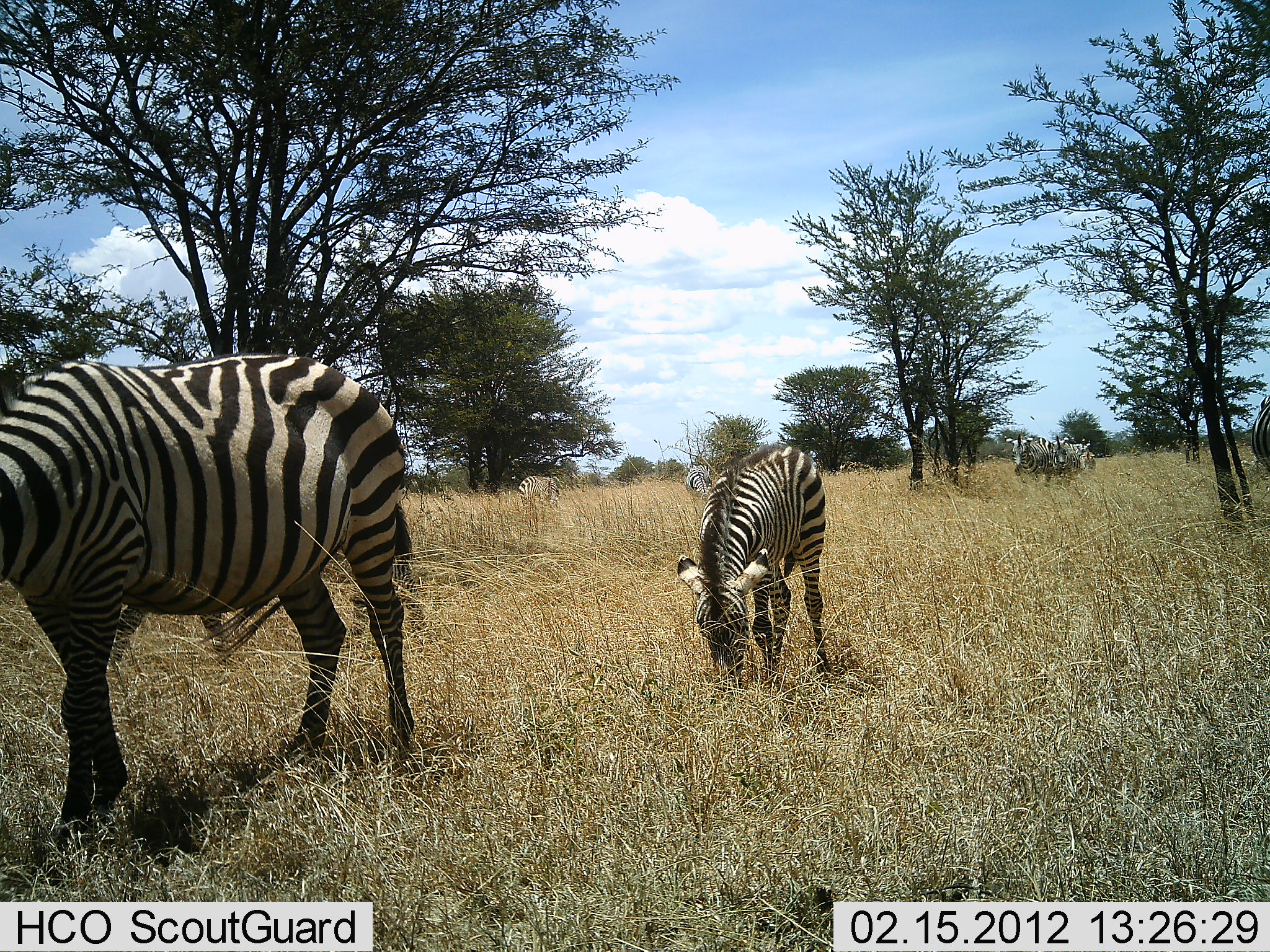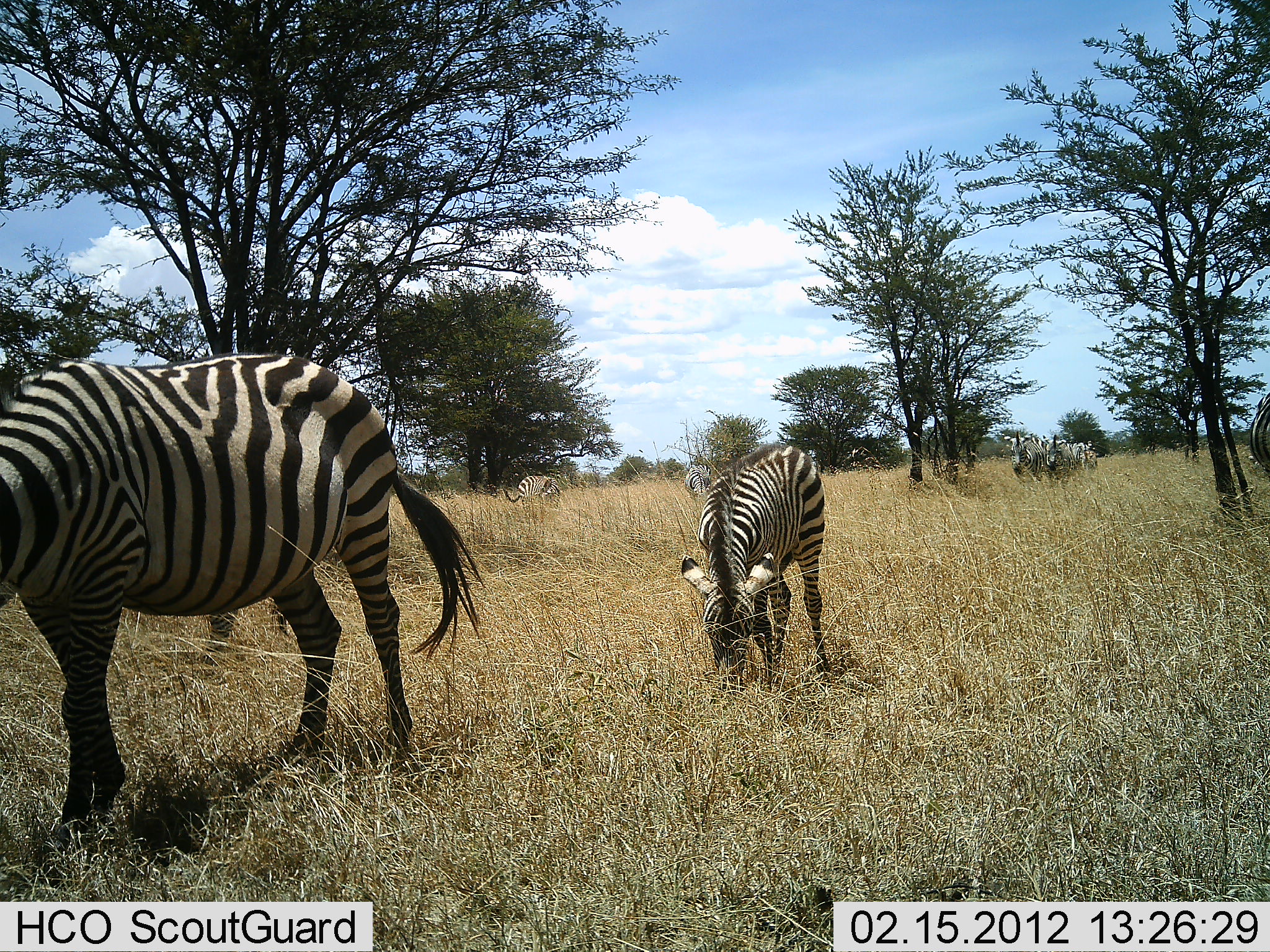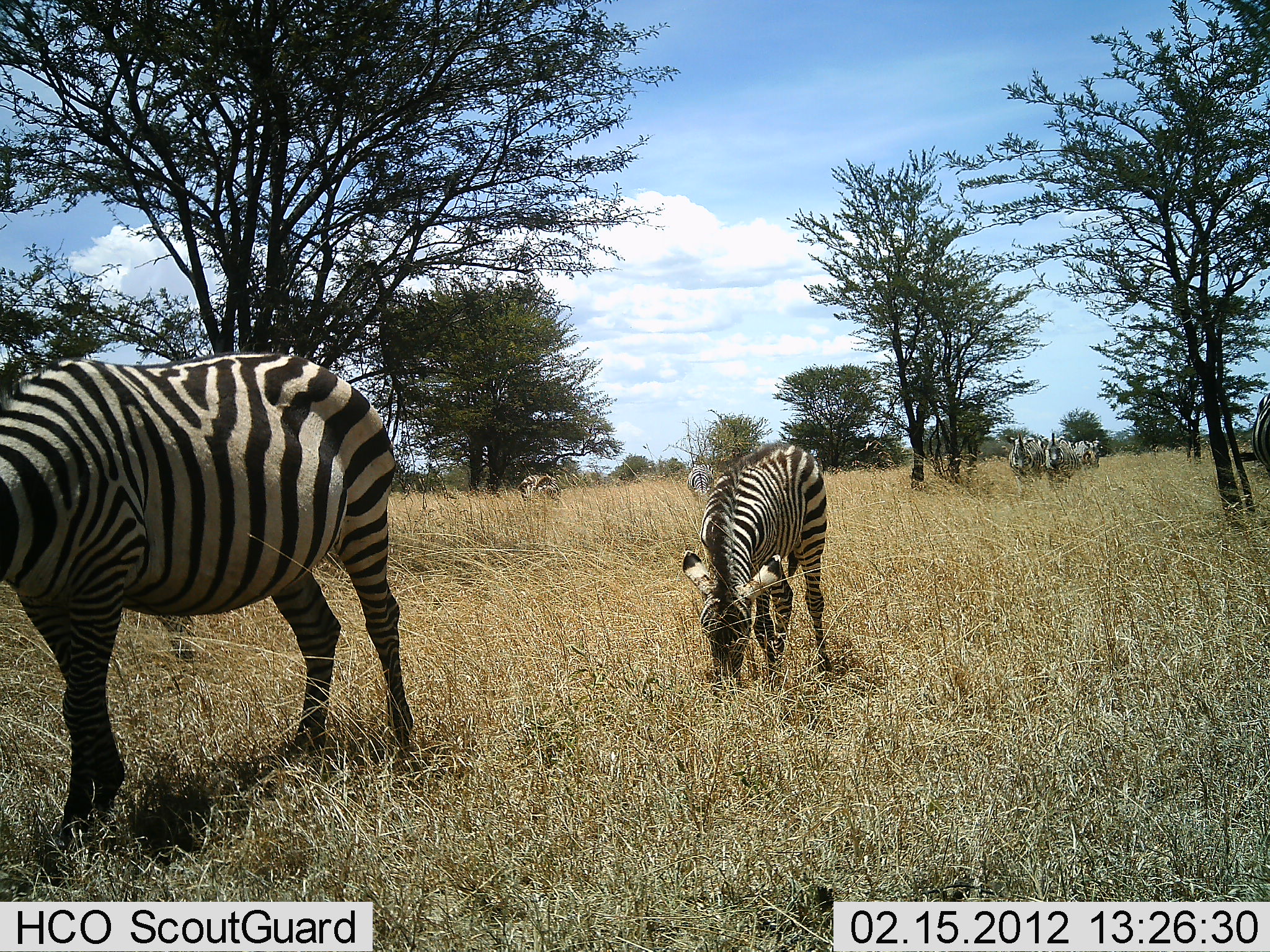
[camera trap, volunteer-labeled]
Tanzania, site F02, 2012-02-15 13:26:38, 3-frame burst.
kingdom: Animalia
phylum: Chordata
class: Mammalia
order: Perissodactyla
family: Equidae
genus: Equus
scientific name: Equus quagga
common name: plains zebra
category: zebra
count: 7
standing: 52%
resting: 0%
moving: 7%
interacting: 0%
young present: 17%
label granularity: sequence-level